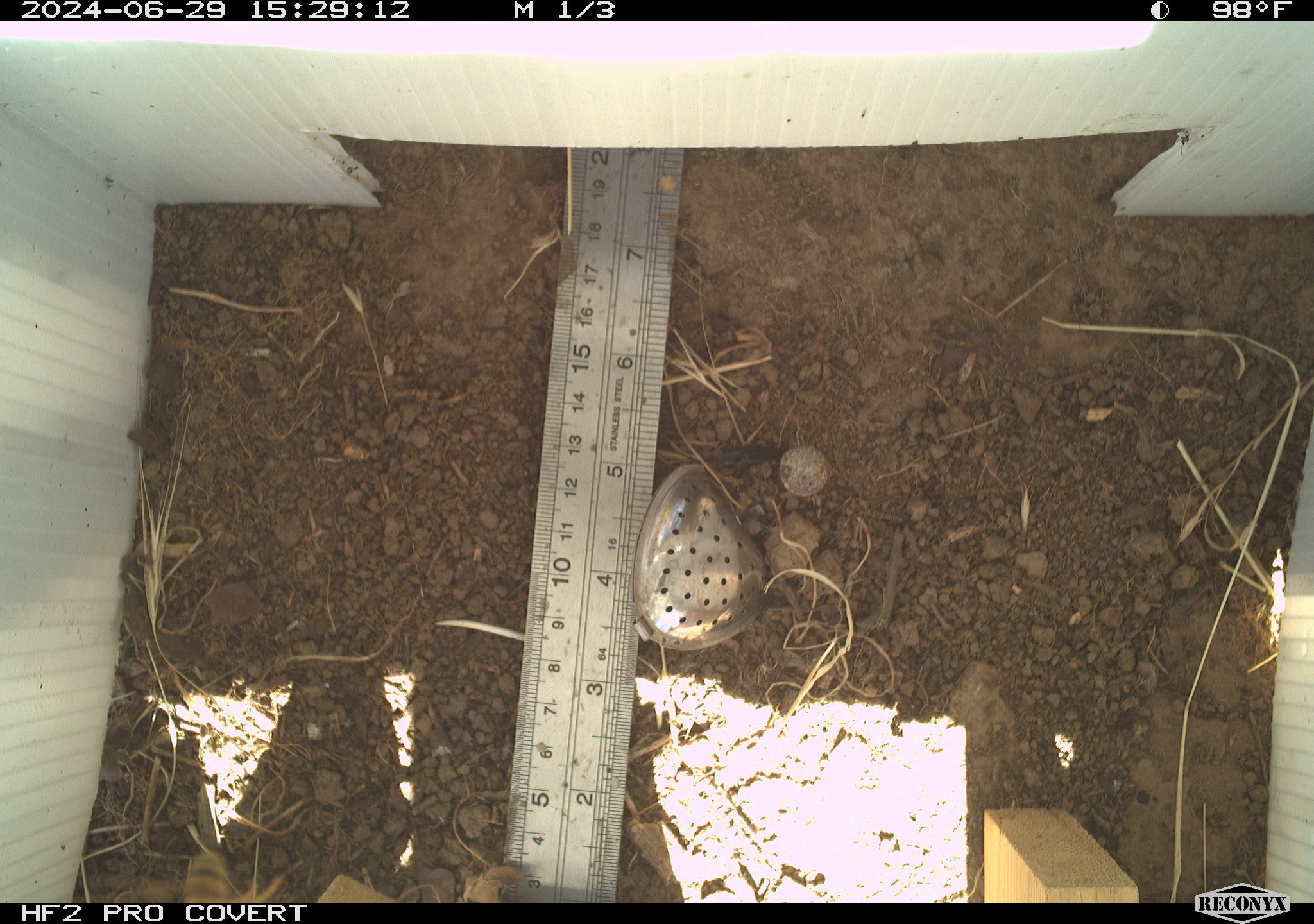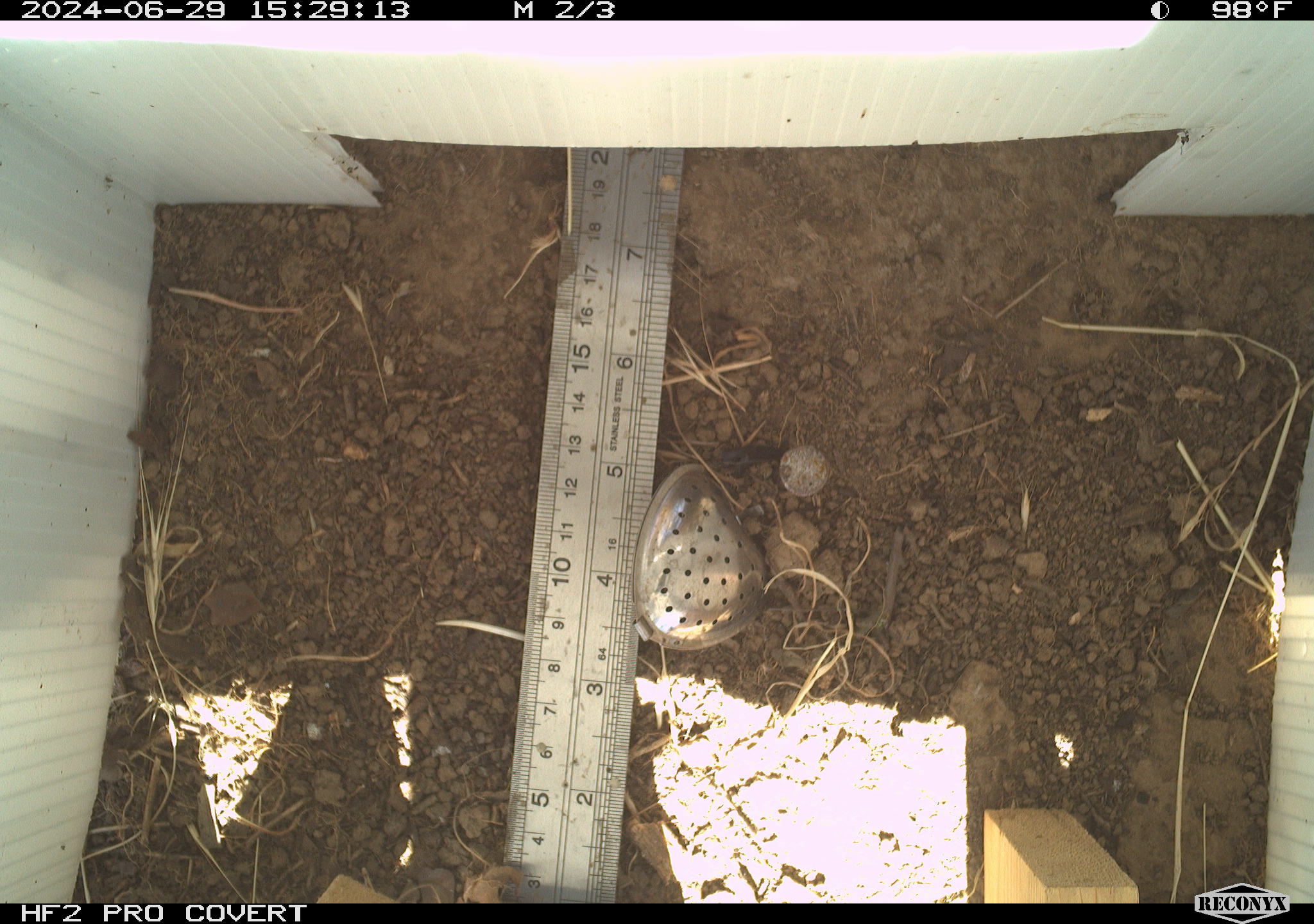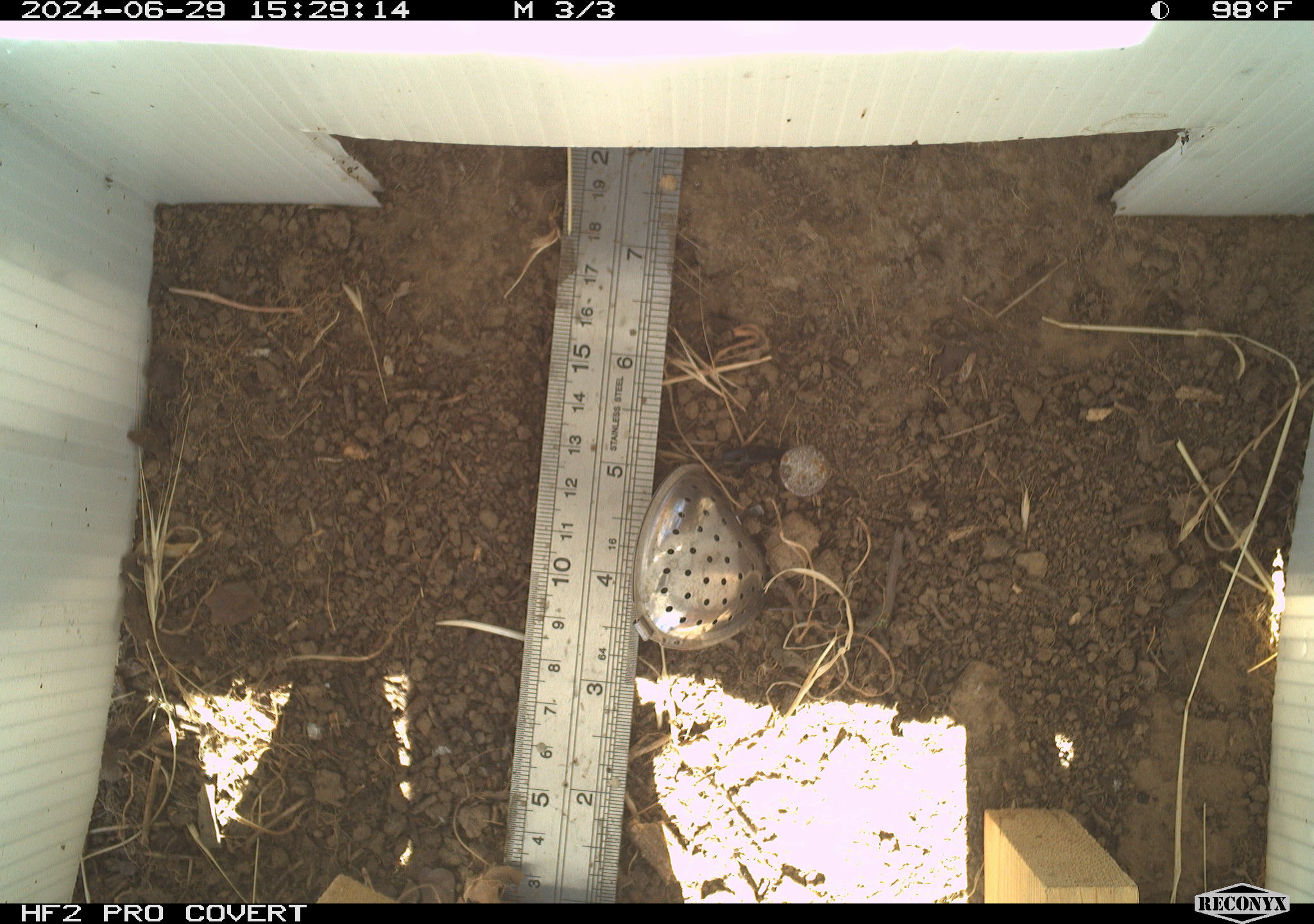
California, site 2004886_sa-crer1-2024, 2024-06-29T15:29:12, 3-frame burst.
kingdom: Animalia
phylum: Arthropoda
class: Insecta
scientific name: Insecta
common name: insect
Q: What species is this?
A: Insect (Insecta).